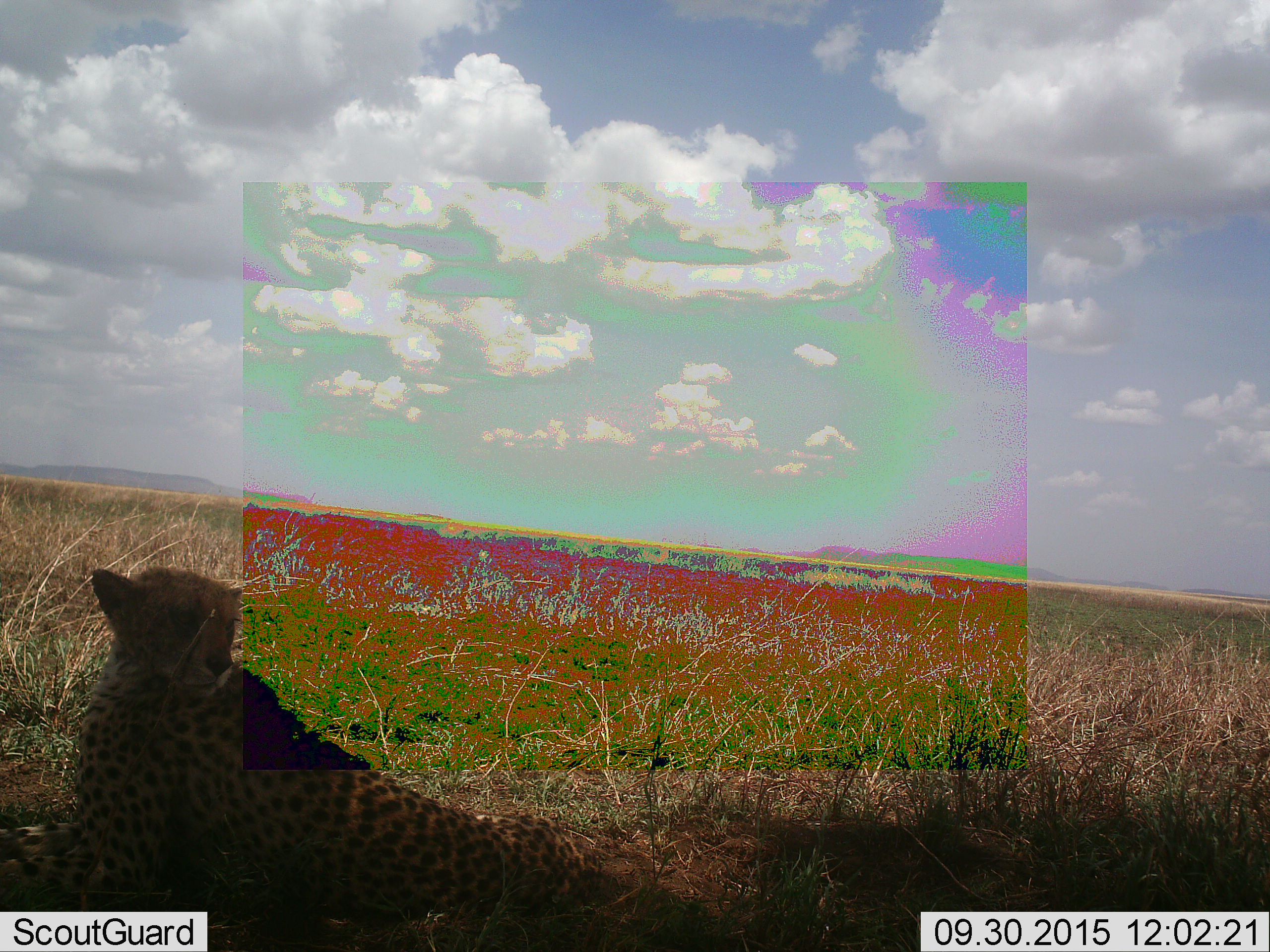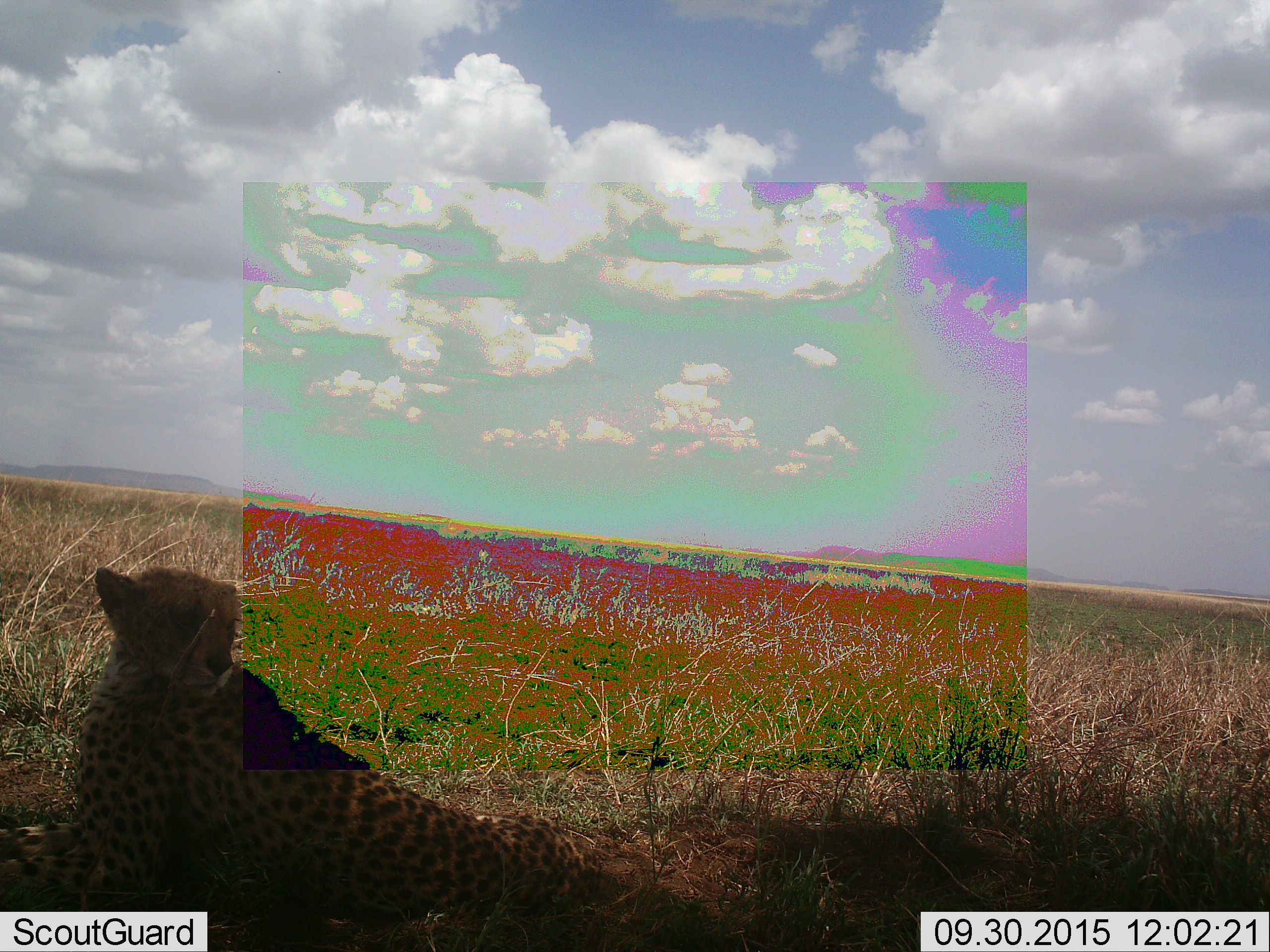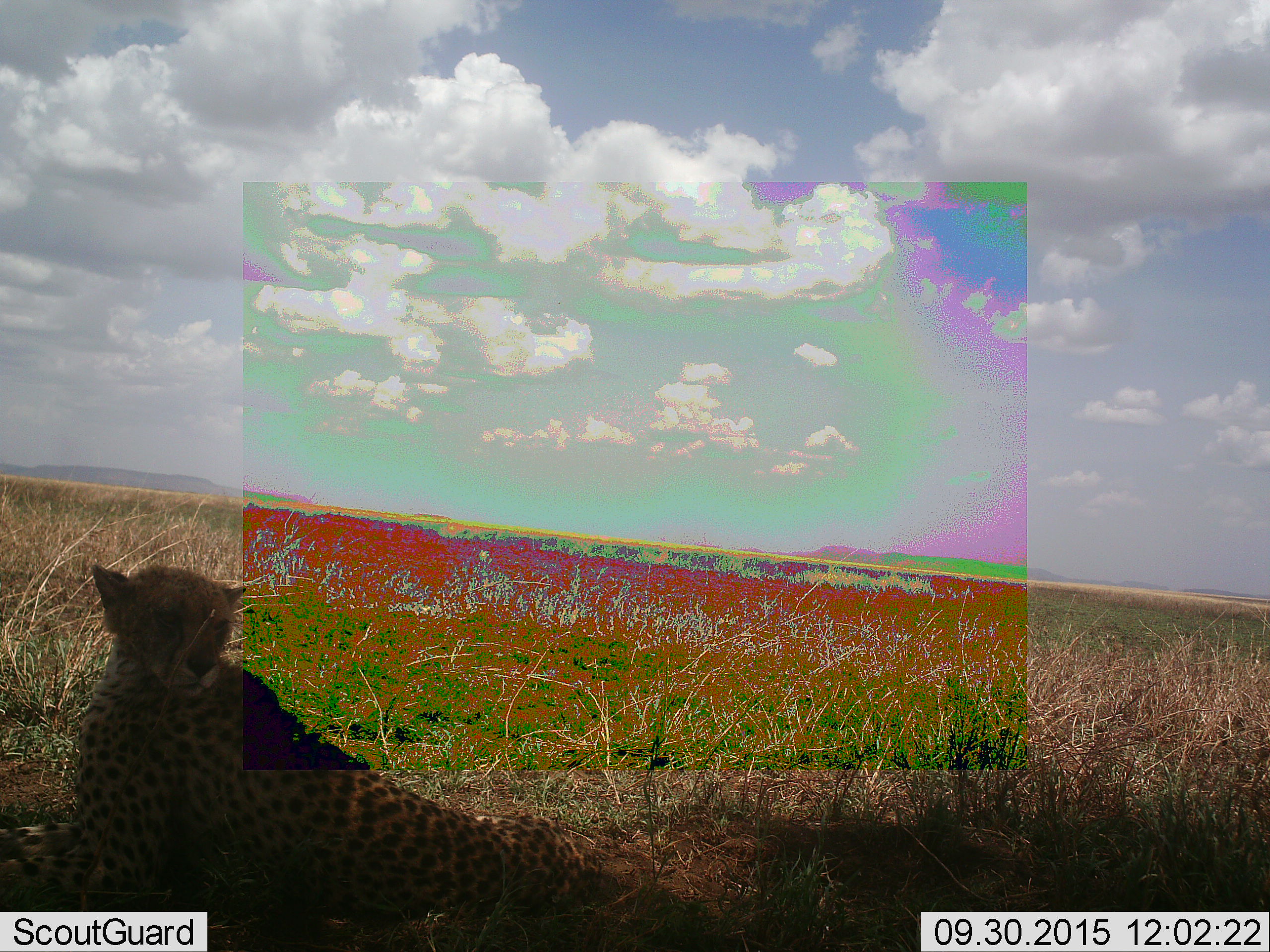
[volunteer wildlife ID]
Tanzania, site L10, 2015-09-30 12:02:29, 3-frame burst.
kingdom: Animalia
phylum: Chordata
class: Mammalia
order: Carnivora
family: Felidae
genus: Acinonyx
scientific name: Acinonyx jubatus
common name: cheetah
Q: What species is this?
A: Cheetah (Acinonyx jubatus).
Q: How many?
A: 1.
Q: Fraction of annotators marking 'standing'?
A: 0%.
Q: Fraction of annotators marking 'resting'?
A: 100%.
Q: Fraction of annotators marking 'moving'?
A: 0%.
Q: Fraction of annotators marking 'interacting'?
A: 0%.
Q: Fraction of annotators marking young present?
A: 12%.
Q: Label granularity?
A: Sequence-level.